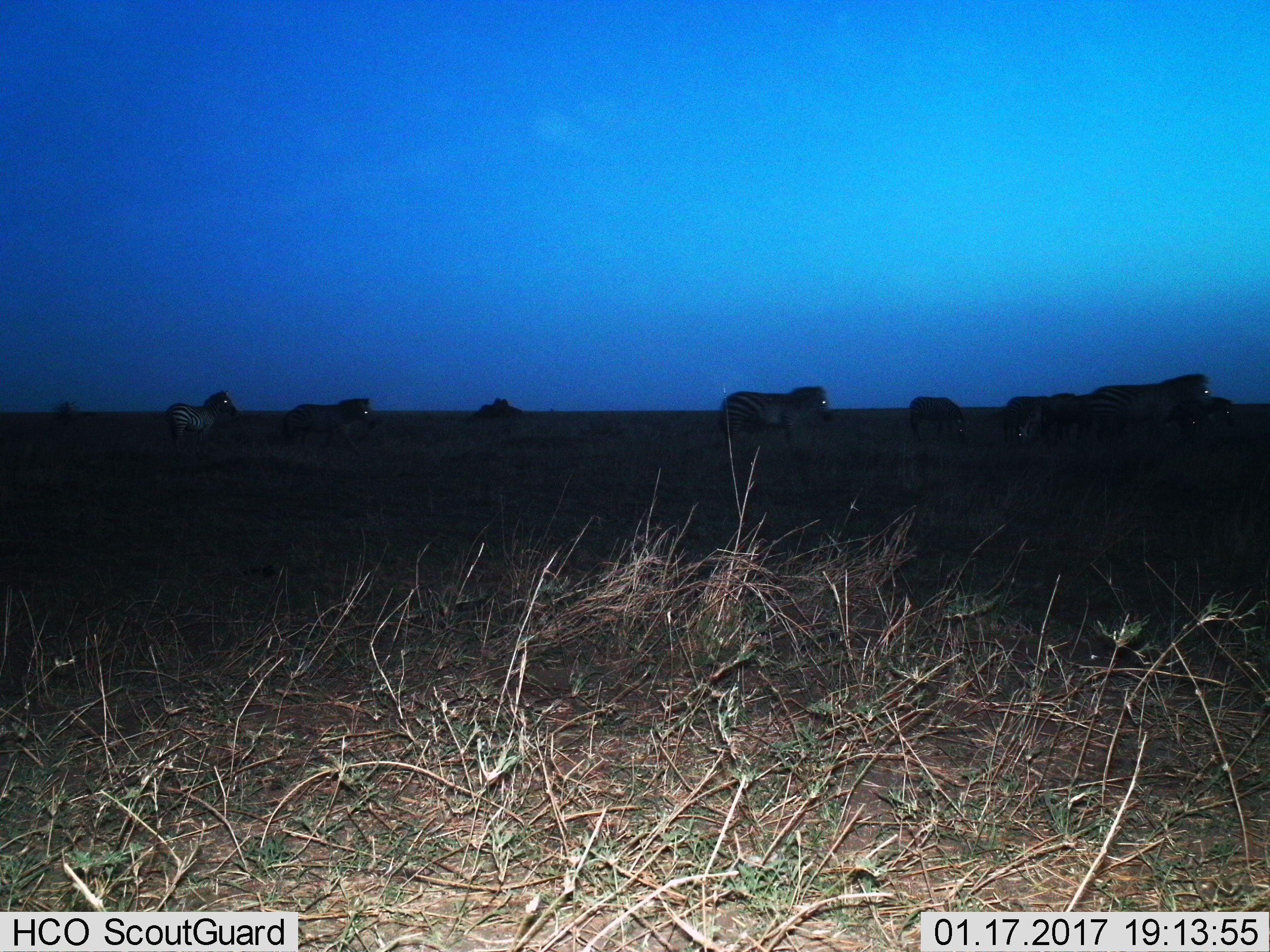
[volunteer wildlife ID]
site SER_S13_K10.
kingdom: Animalia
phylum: Chordata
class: Mammalia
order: Perissodactyla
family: Equidae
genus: Equus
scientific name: Equus quagga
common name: plains zebra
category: zebraplains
Zebraplains (plains zebra) (Equus quagga), count 9. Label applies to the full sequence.